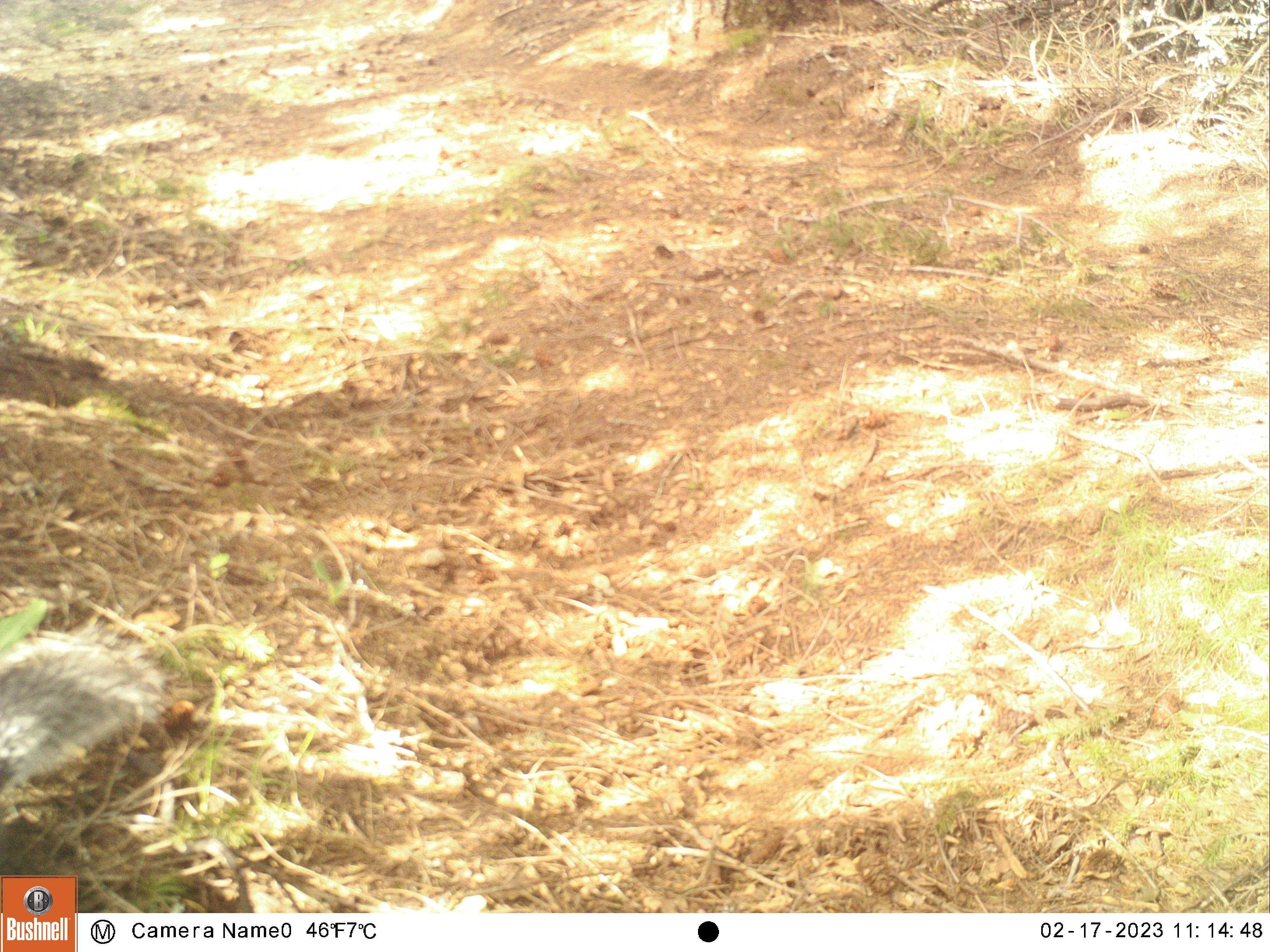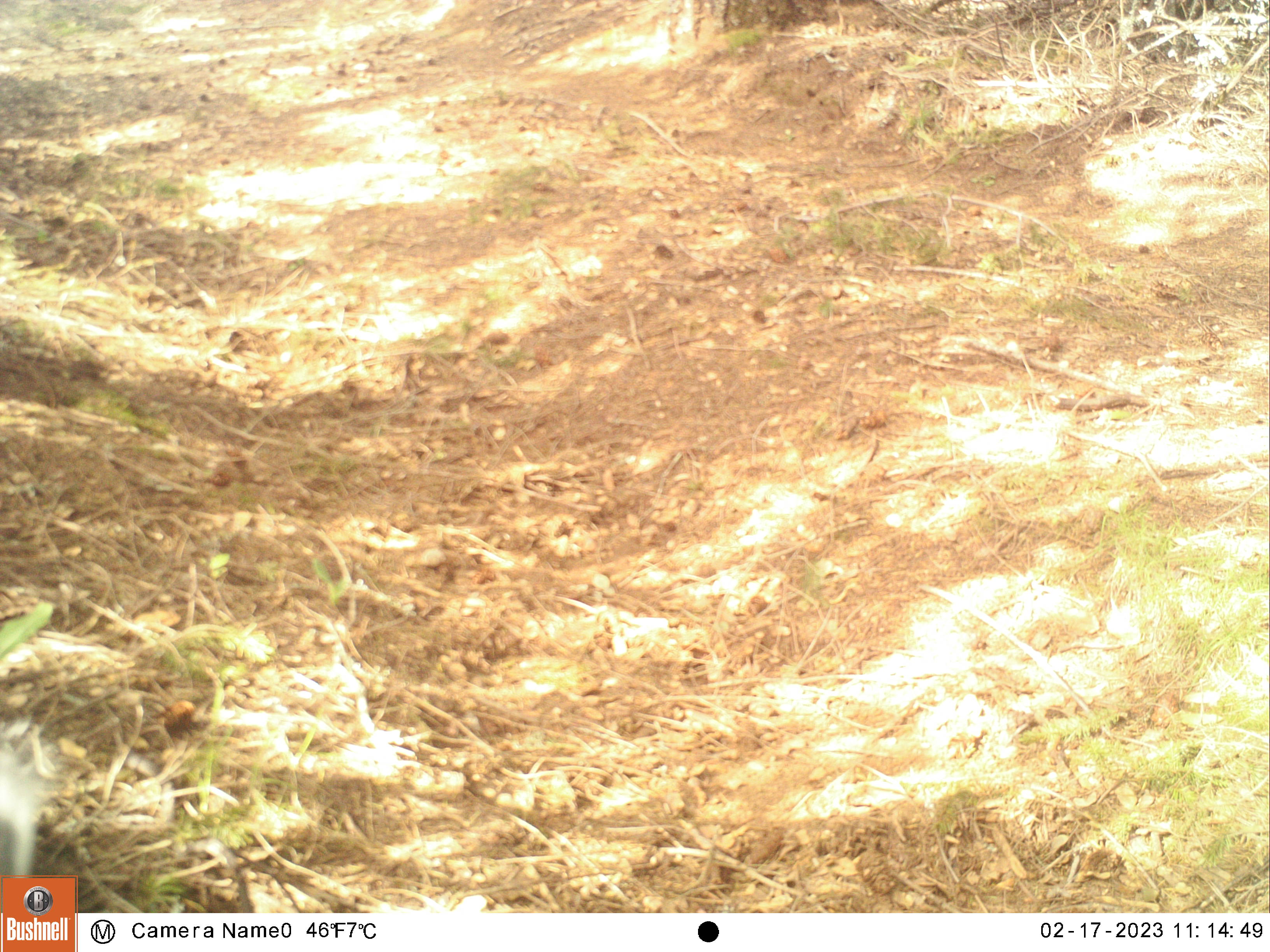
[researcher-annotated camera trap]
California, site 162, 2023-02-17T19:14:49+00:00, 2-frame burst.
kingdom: Animalia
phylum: Chordata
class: Mammalia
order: Rodentia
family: Sciuridae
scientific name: Sciuridae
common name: squirrel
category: unknown squirrel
Unknown squirrel (squirrel) (Sciuridae).